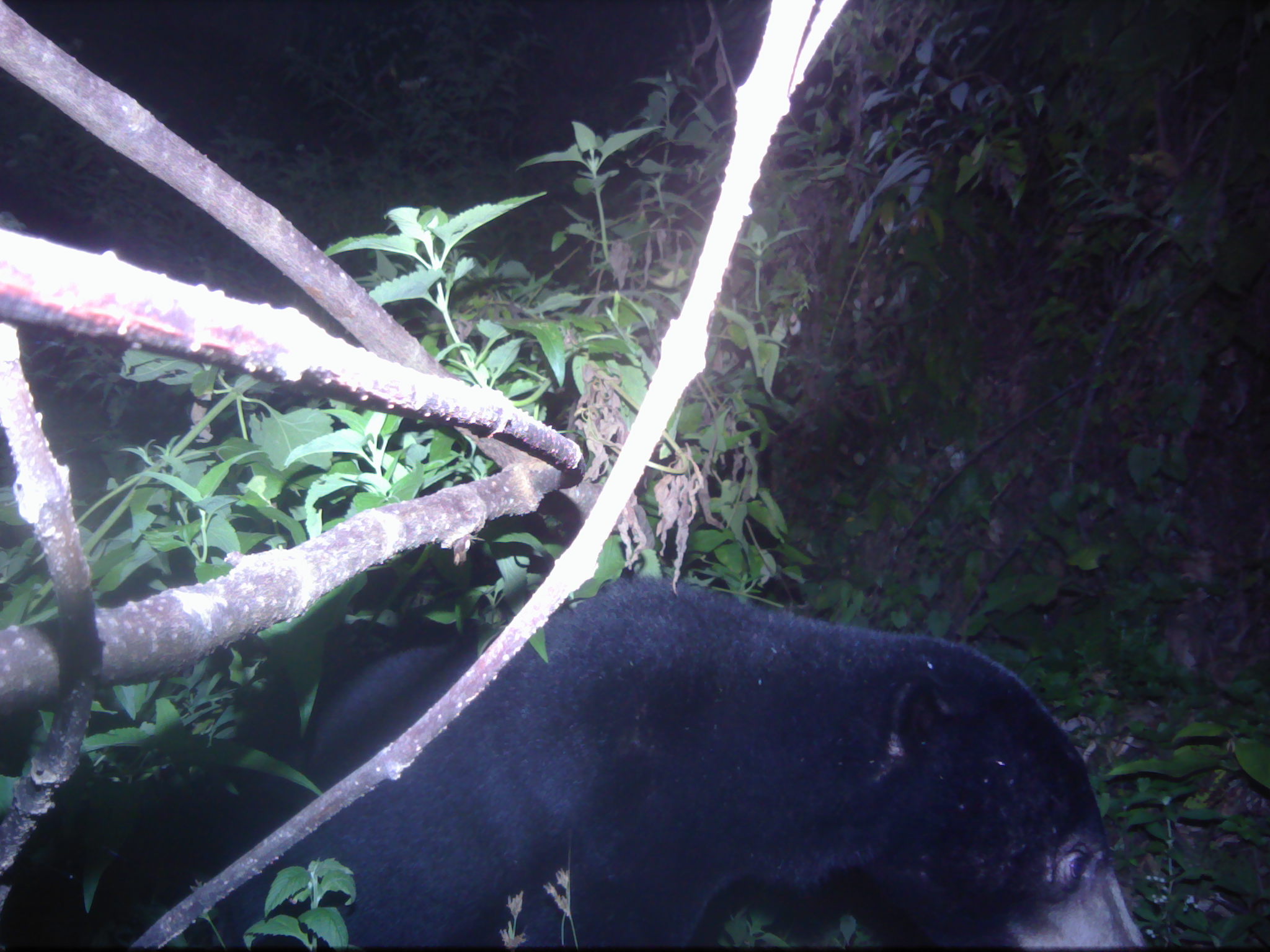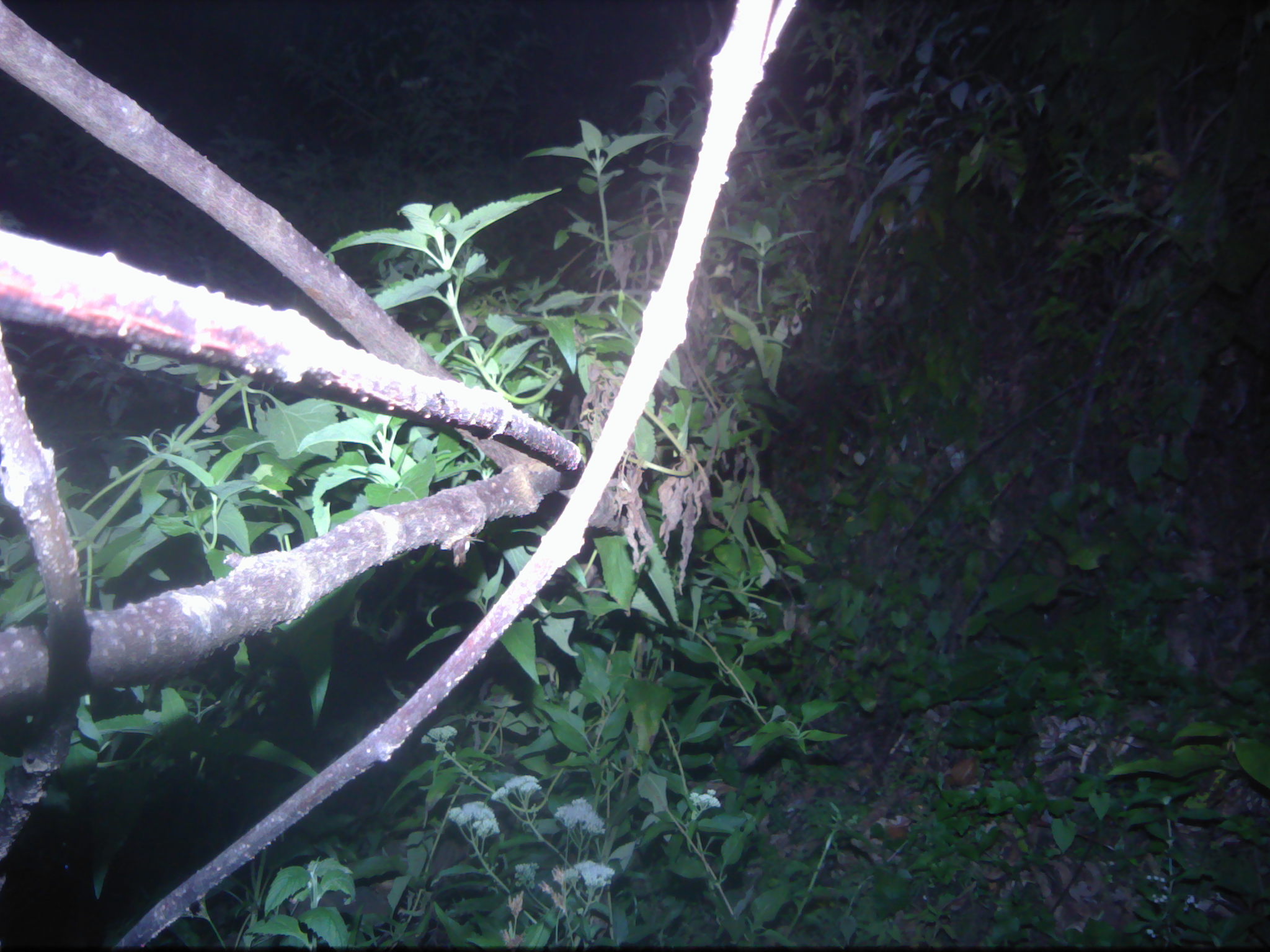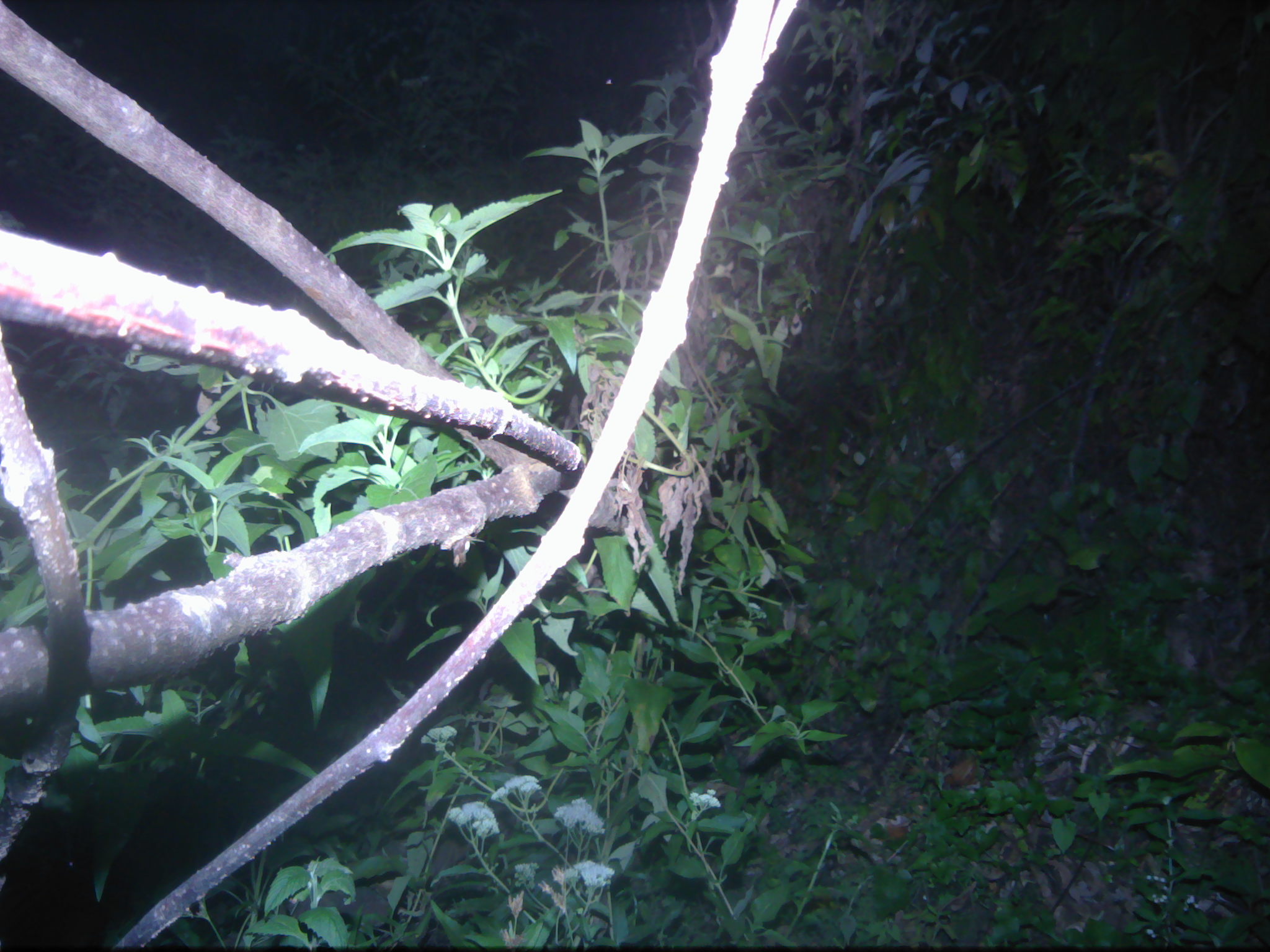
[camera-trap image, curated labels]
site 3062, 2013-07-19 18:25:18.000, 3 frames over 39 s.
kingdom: Animalia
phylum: Chordata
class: Mammalia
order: Carnivora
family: Ursidae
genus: Helarctos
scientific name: Helarctos malayanus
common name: sun bear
Helarctos malayanus (sun bear), count 1.